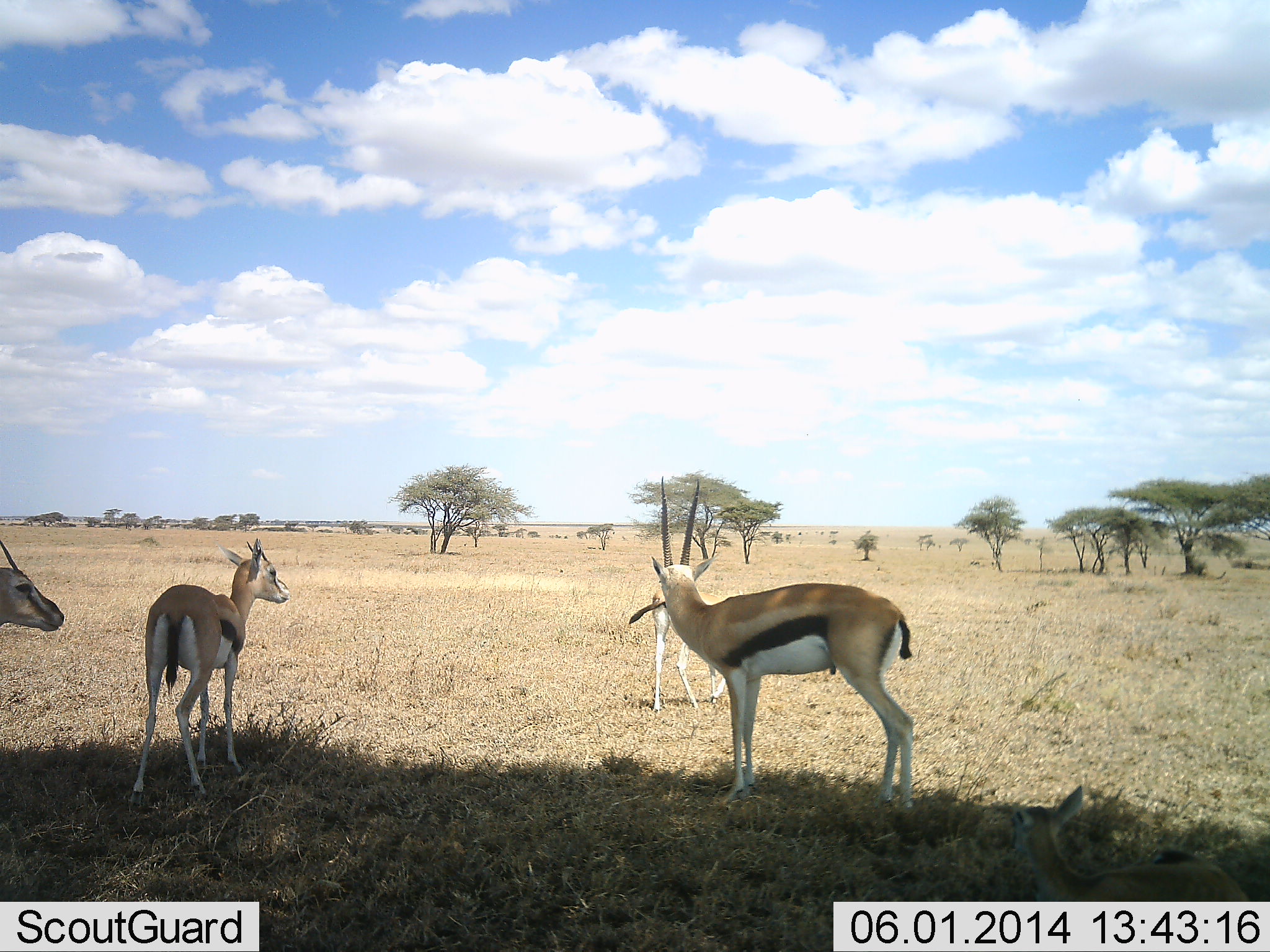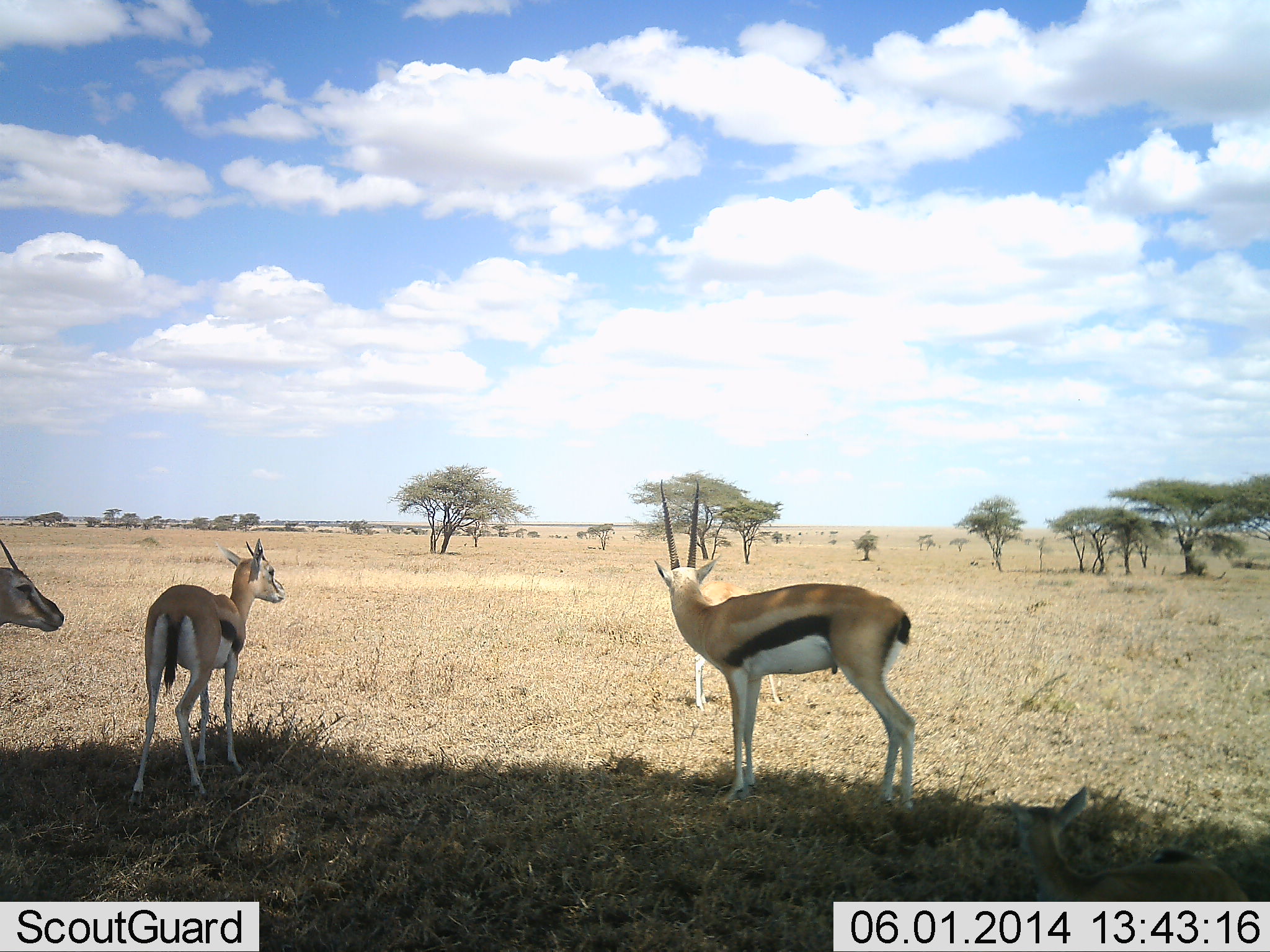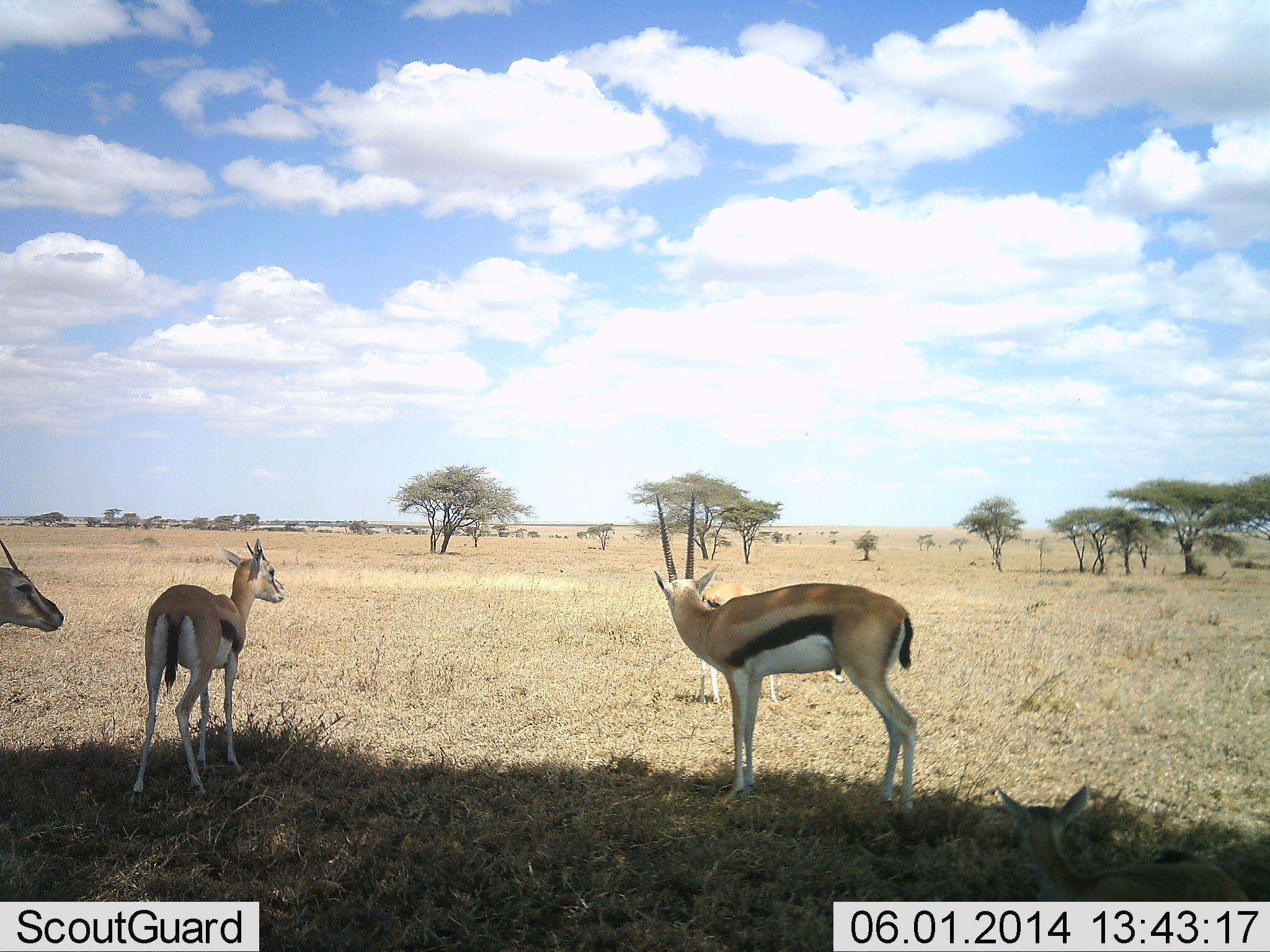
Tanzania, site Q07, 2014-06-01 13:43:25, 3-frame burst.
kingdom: Animalia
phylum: Chordata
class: Mammalia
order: Artiodactyla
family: Bovidae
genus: Eudorcas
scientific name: Eudorcas thomsonii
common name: thomson's gazelle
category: gazellethomsons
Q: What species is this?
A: Gazellethomsons (thomson's gazelle) (Eudorcas thomsonii).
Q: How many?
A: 4.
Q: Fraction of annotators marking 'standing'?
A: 90%.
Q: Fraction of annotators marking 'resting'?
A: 20%.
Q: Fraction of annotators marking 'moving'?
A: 30%.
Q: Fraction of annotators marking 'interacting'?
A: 0%.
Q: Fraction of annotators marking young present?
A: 0%.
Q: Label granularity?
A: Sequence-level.